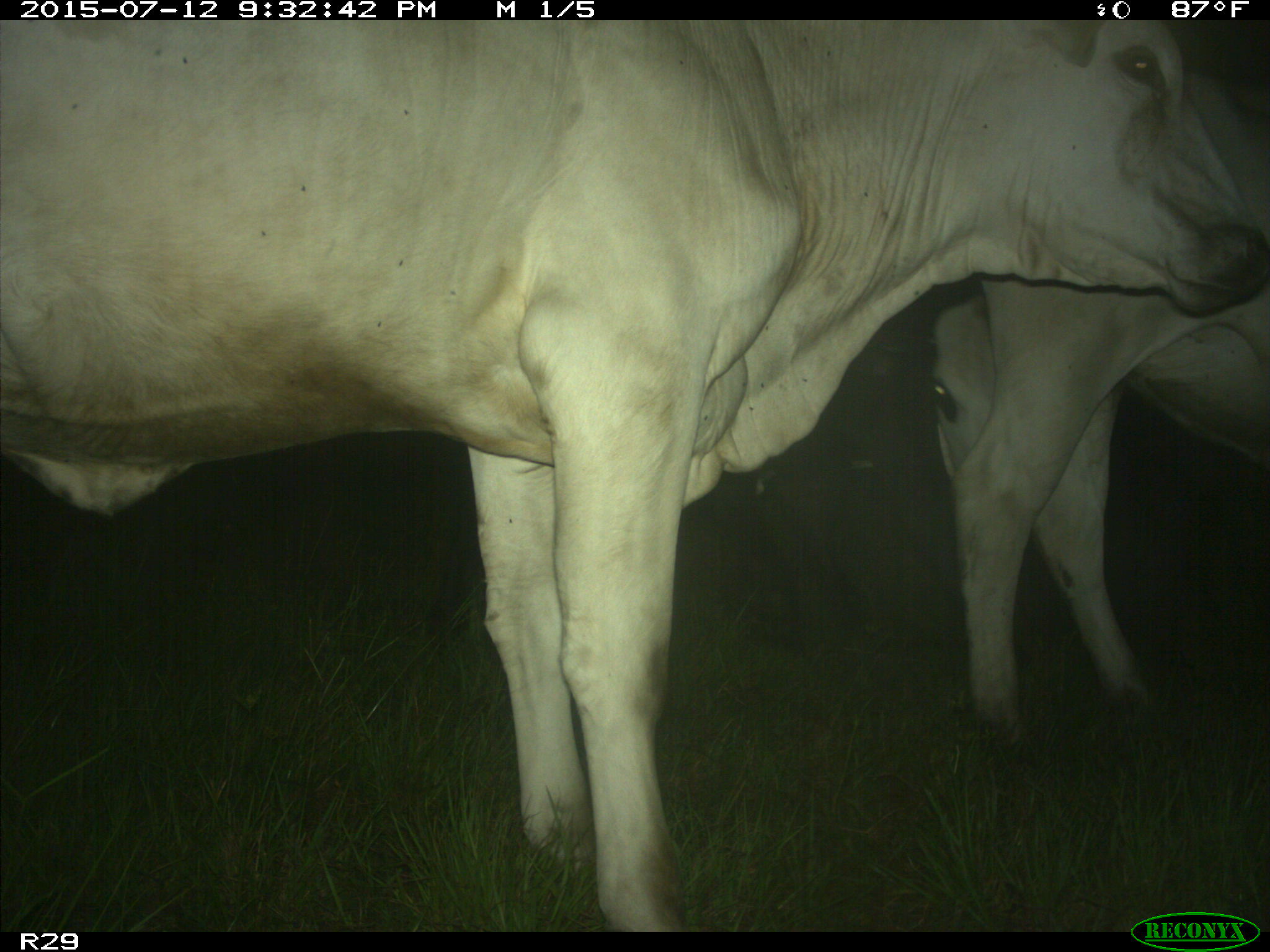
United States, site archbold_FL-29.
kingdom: Animalia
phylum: Chordata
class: Mammalia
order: Artiodactyla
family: Bovidae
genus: Bos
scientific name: Bos taurus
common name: domestic cow